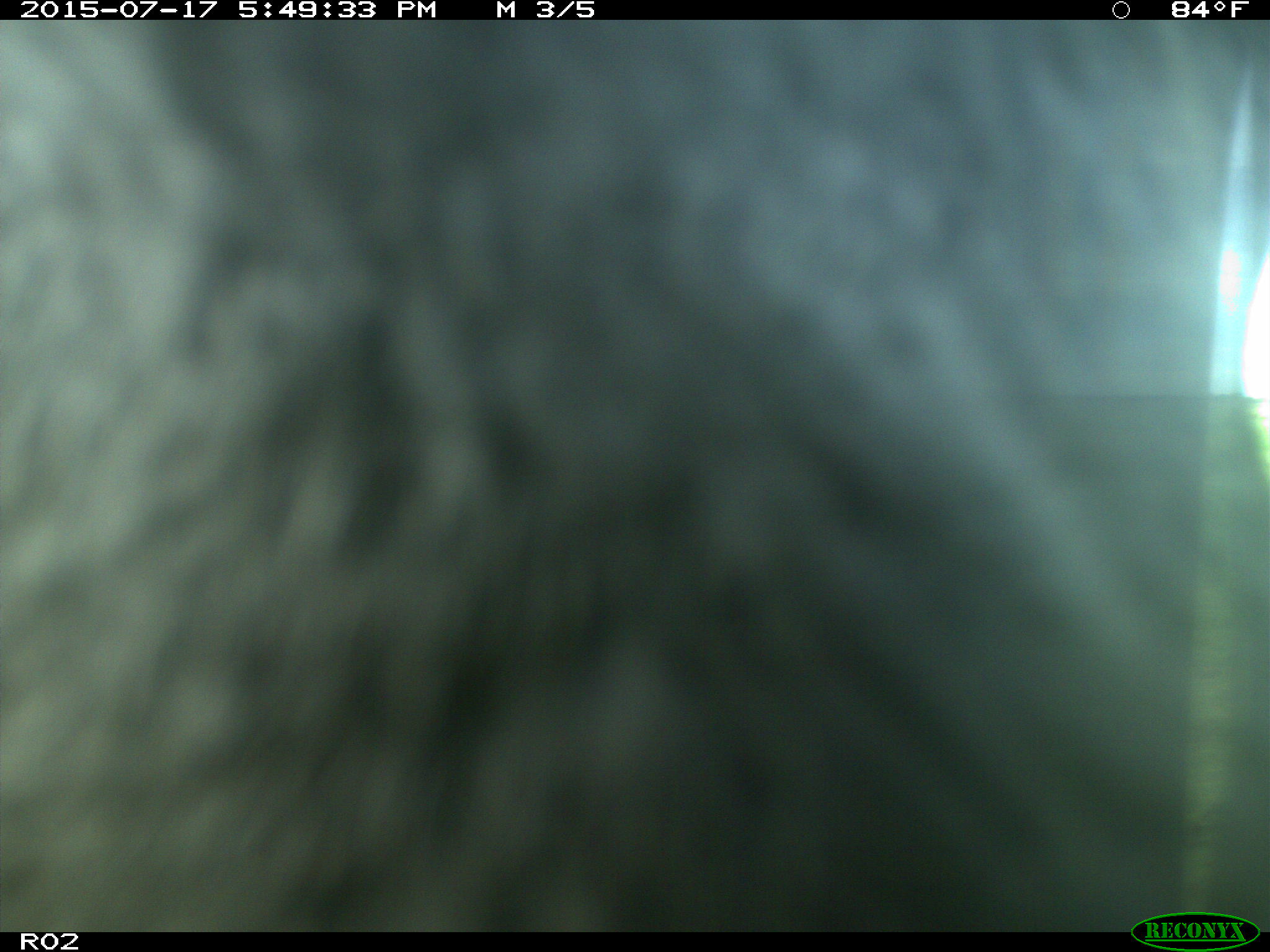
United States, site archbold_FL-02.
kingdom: Animalia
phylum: Chordata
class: Mammalia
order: Artiodactyla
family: Bovidae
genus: Bos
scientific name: Bos taurus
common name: domestic cow